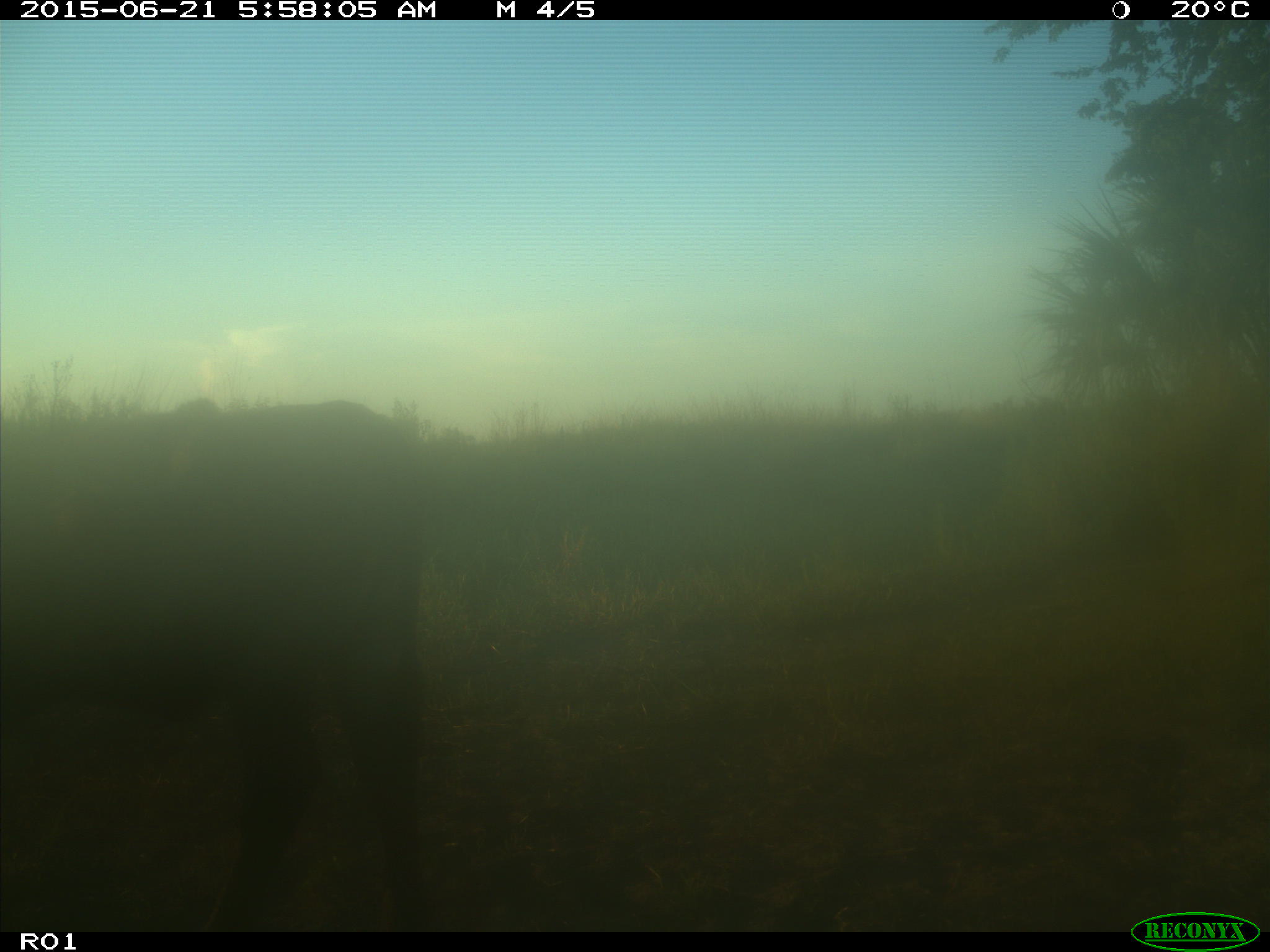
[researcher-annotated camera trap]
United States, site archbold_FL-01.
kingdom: Animalia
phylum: Chordata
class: Mammalia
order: Artiodactyla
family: Bovidae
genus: Bos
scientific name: Bos taurus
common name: domestic cow